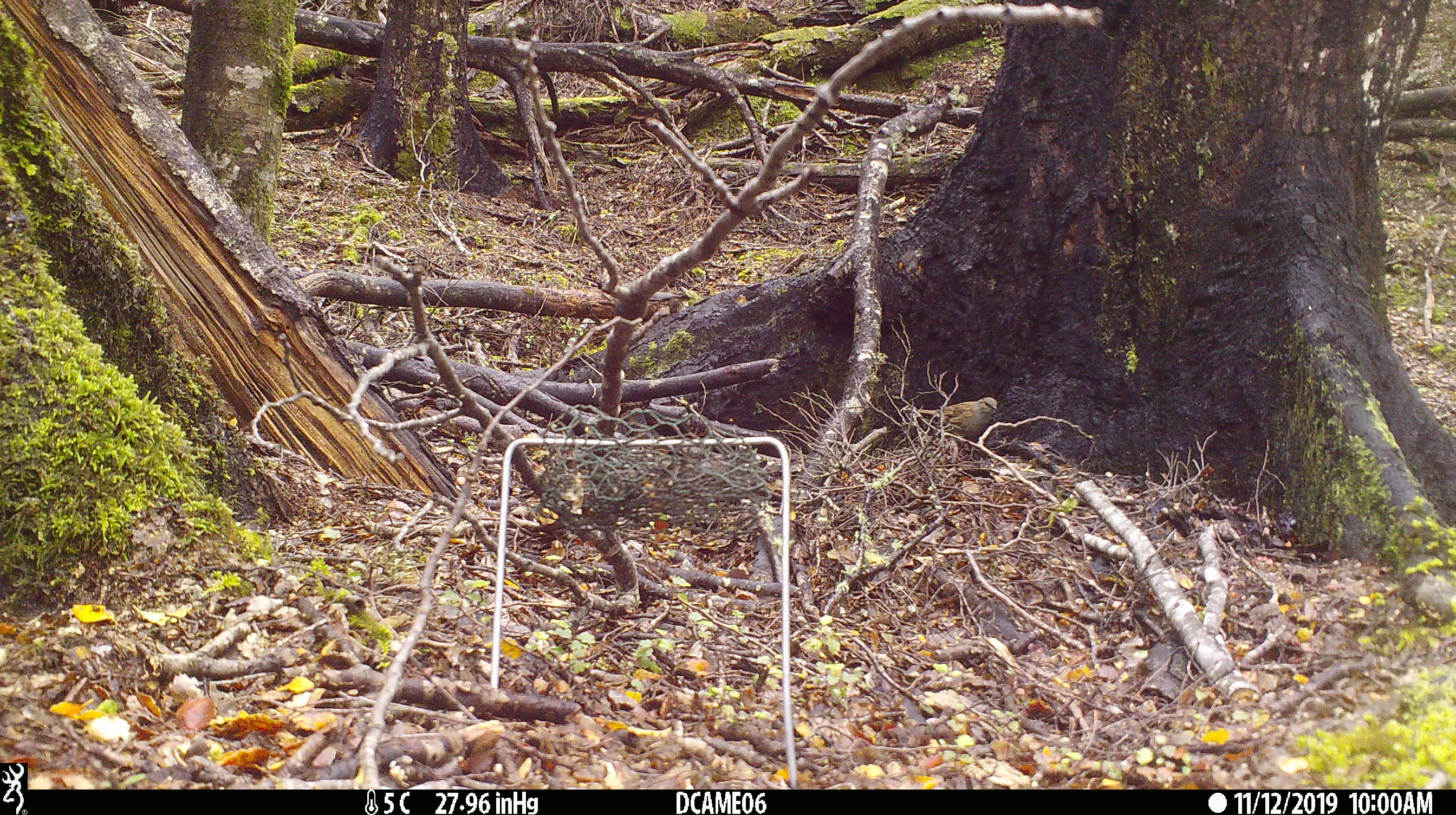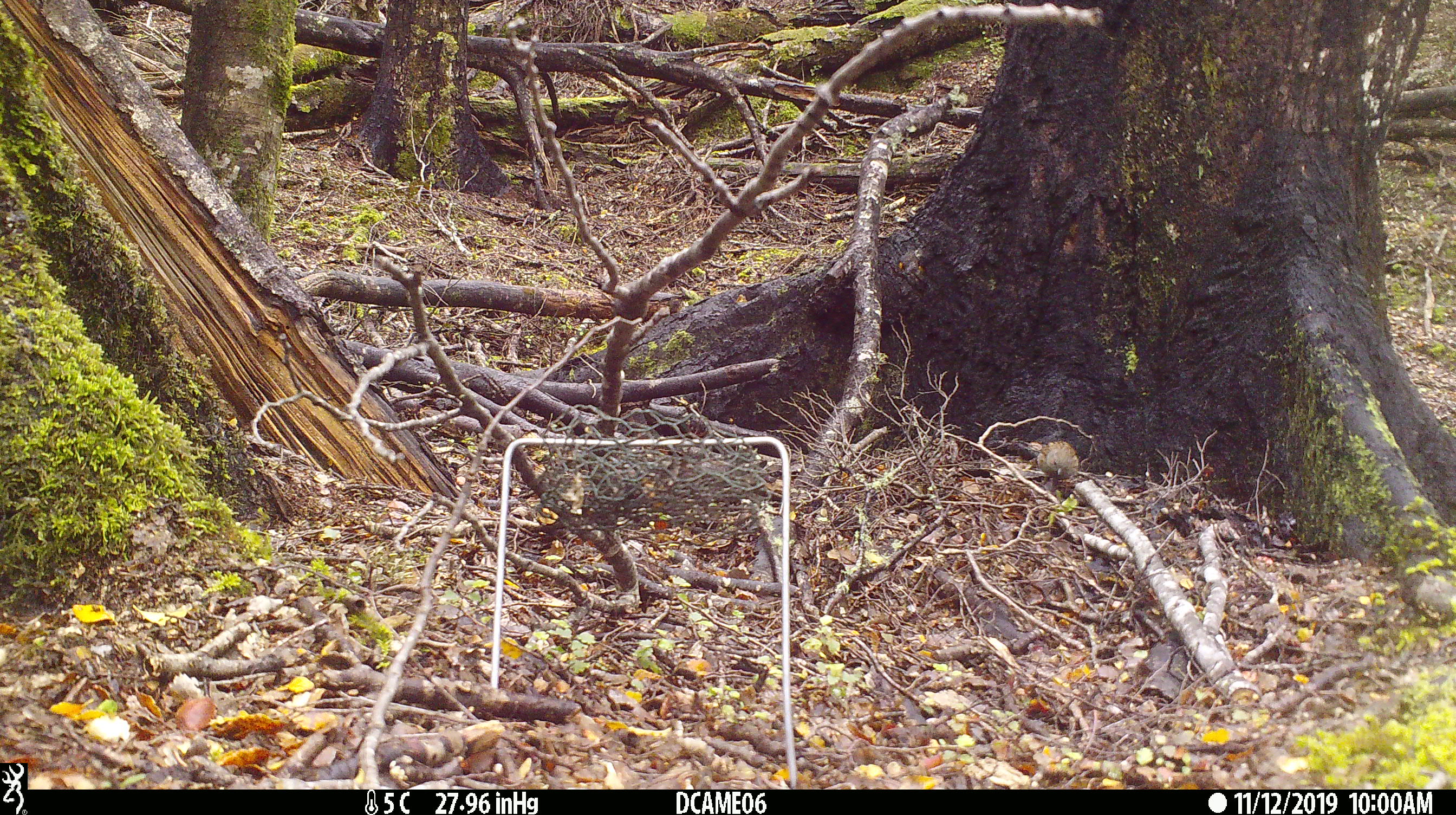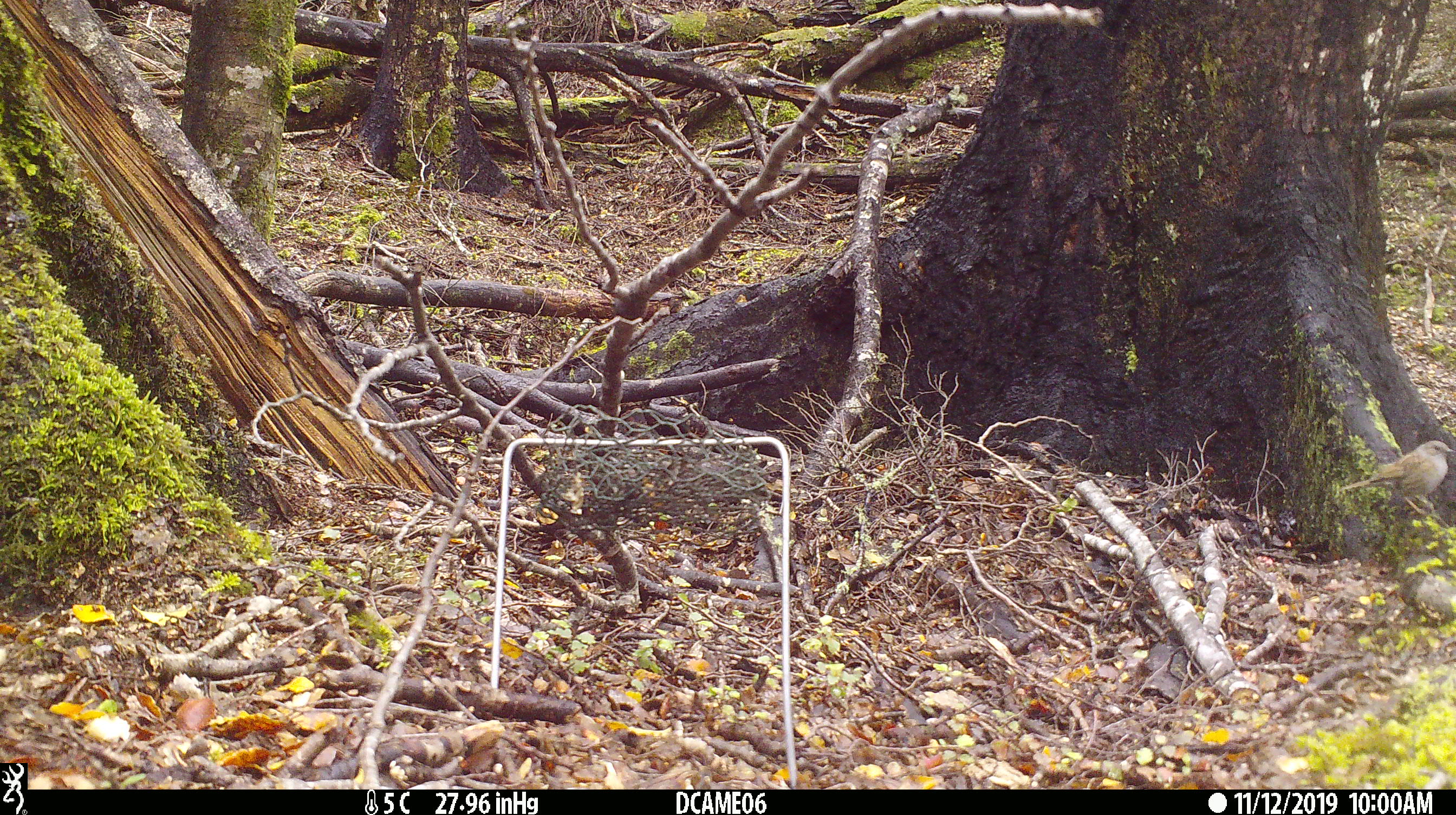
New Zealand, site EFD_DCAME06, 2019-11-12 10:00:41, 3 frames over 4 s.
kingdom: Animalia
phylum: Chordata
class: Aves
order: Passeriformes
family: Prunellidae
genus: Prunella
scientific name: Prunella modularis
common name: dunnock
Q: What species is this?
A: Dunnock (Prunella modularis).